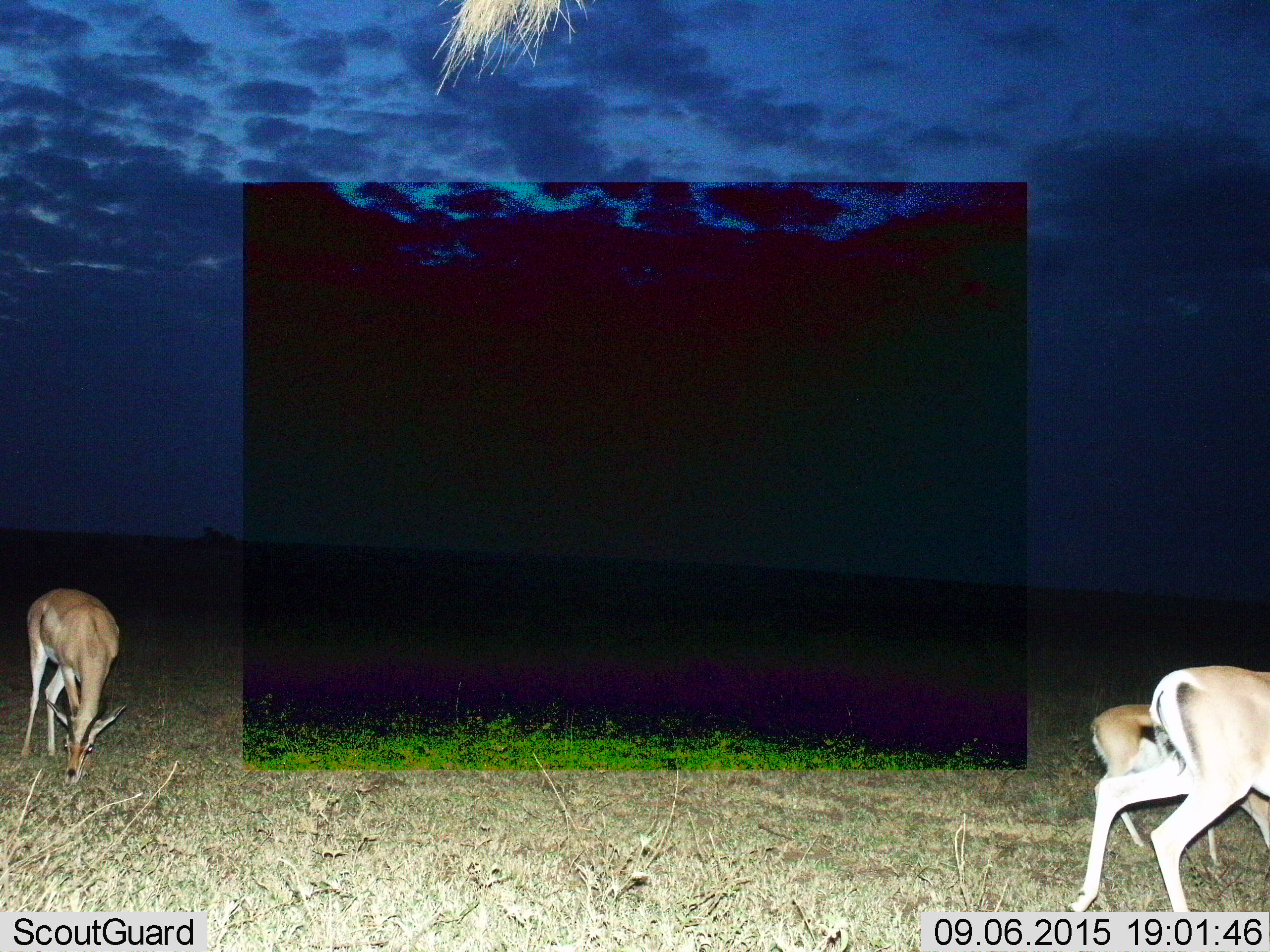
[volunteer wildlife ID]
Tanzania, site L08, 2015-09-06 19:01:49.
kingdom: Animalia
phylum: Chordata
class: Mammalia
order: Artiodactyla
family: Bovidae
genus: Nanger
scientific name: Nanger granti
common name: grant's gazelle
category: gazellegrants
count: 3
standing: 17%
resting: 0%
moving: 67%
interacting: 0%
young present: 0%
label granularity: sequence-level